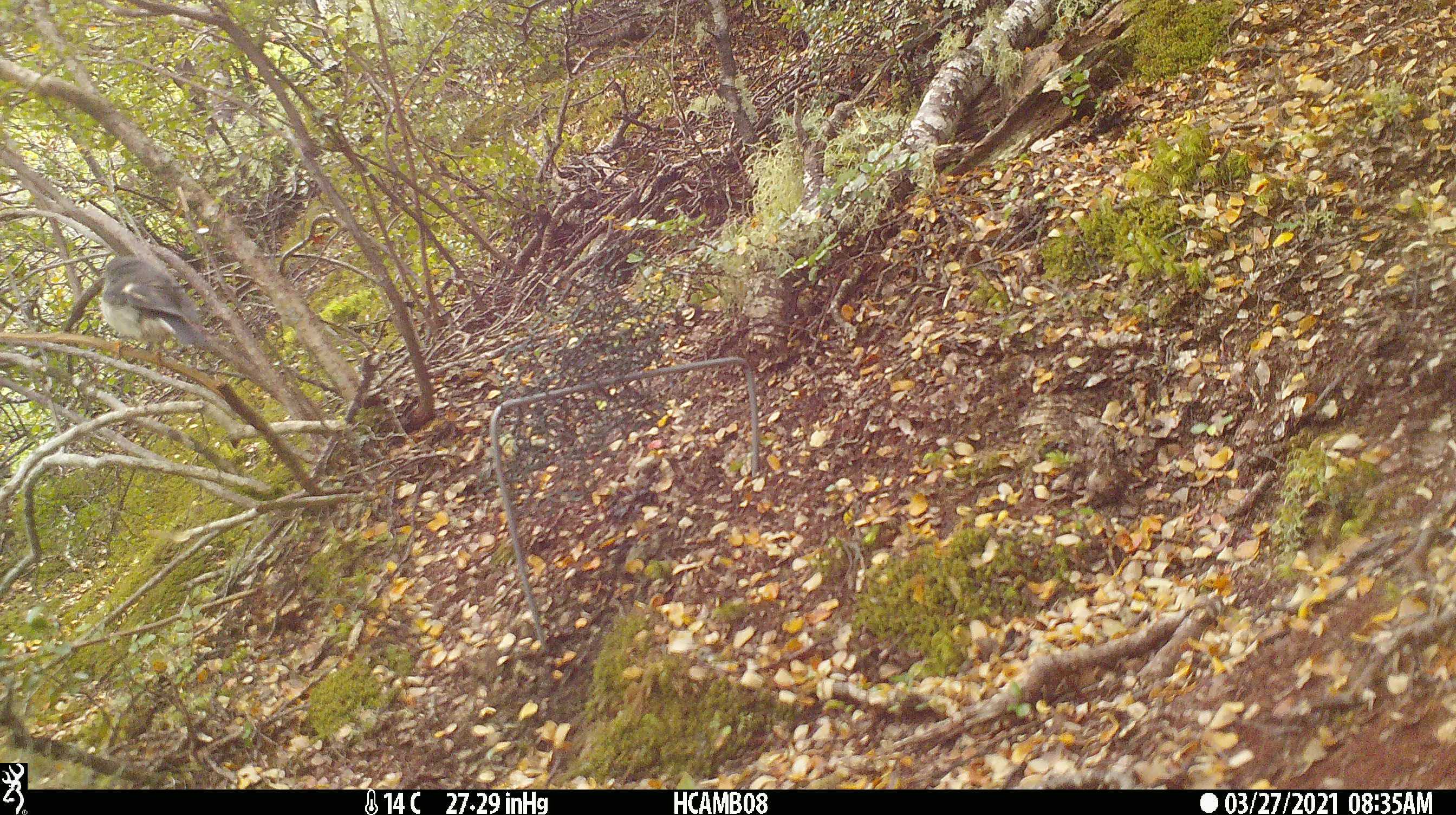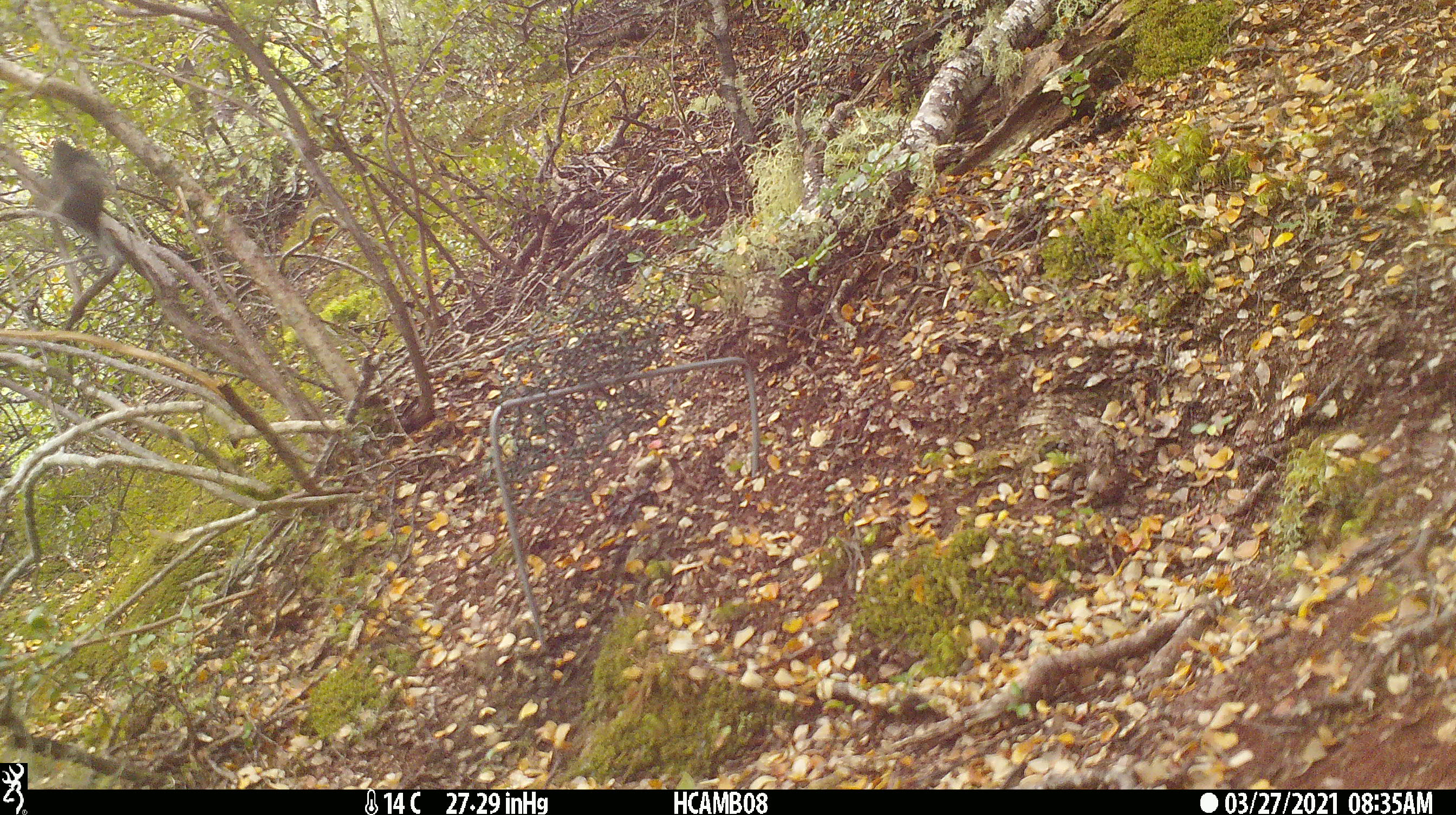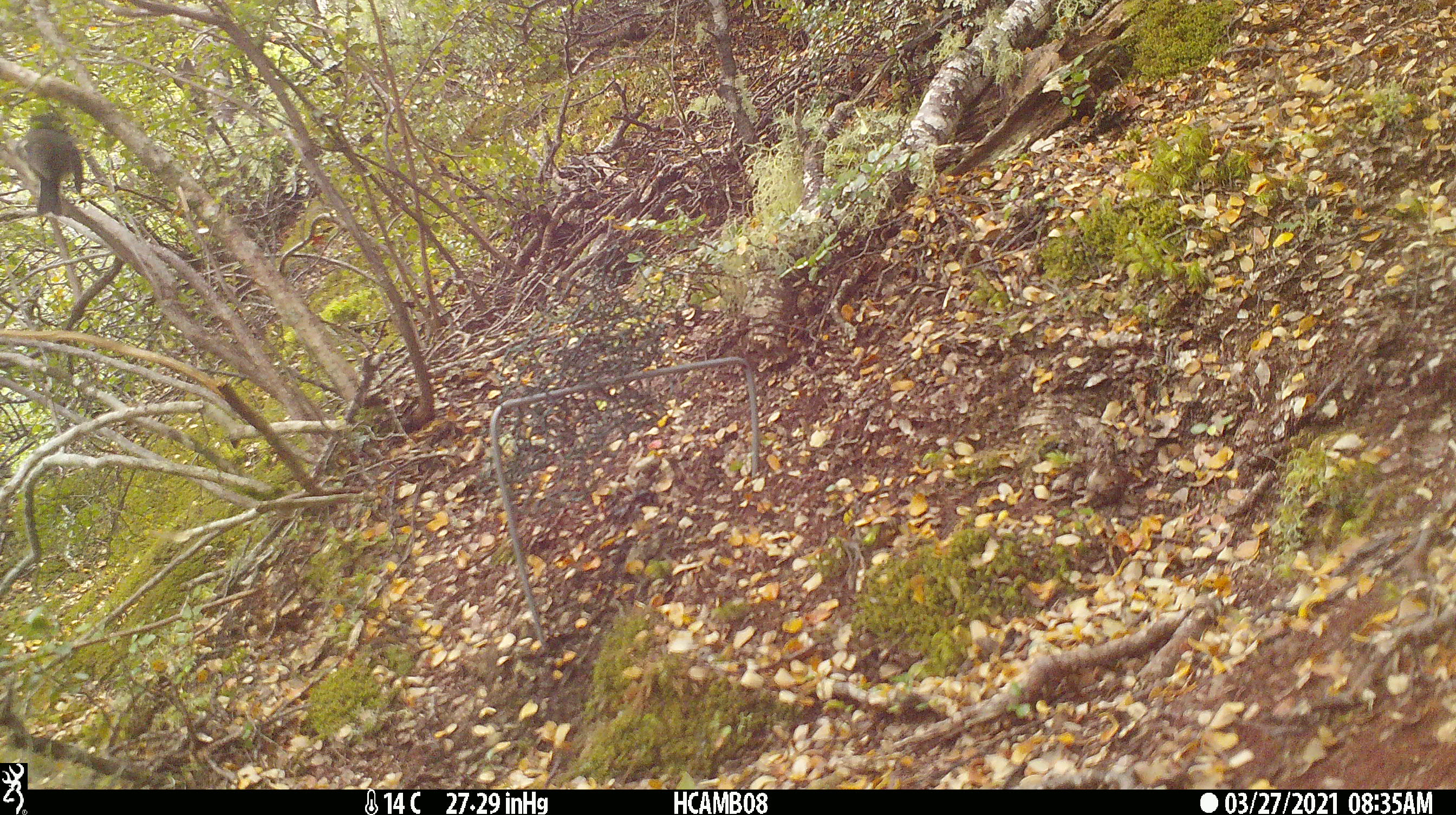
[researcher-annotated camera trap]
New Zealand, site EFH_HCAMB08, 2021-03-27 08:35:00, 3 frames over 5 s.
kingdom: Animalia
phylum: Chordata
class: Aves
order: Passeriformes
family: Petroicidae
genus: Petroica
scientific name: Petroica macrocephala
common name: tomtit